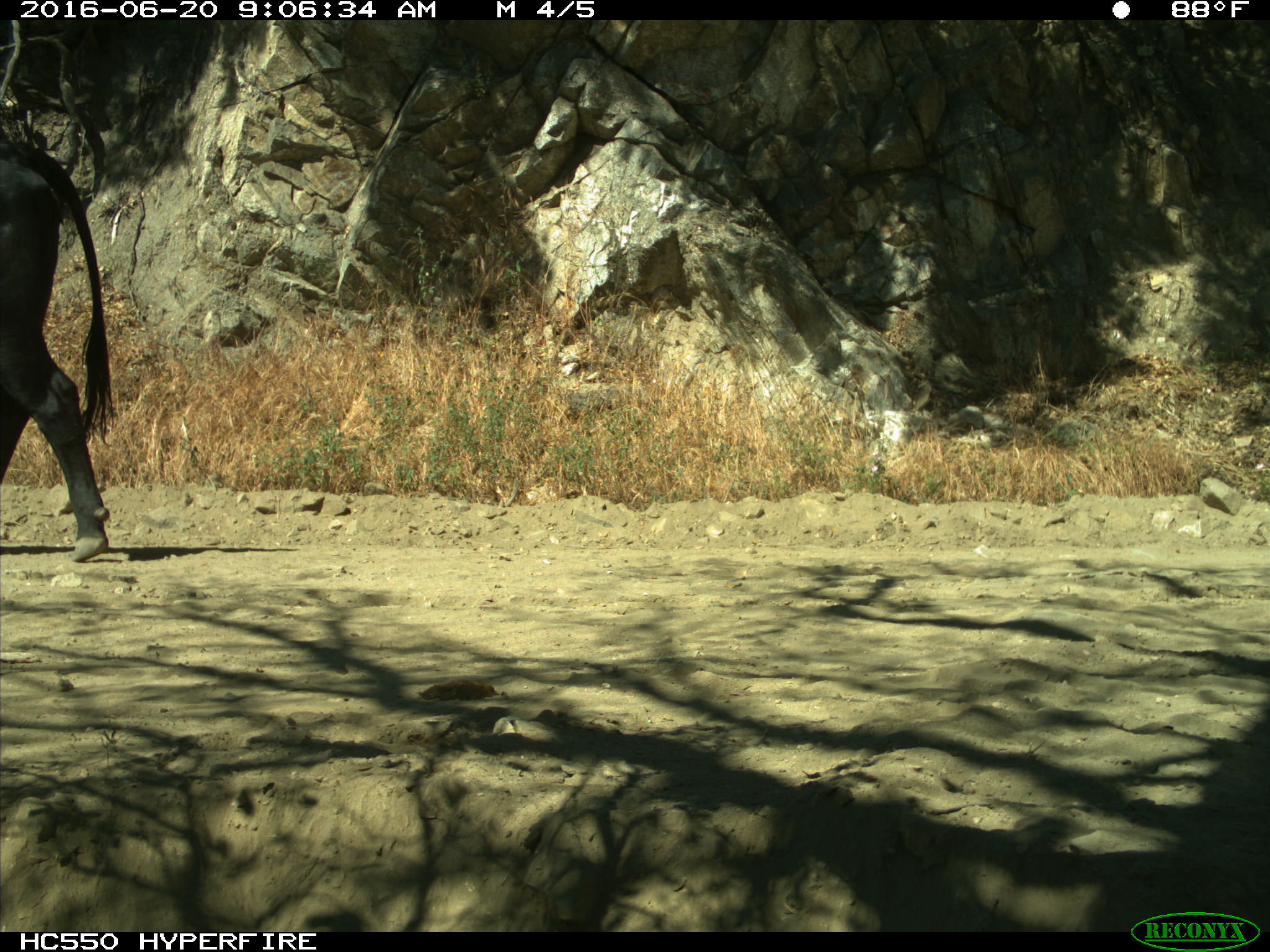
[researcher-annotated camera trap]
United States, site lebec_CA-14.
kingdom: Animalia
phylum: Chordata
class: Mammalia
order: Artiodactyla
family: Bovidae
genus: Bos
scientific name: Bos taurus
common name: domestic cow